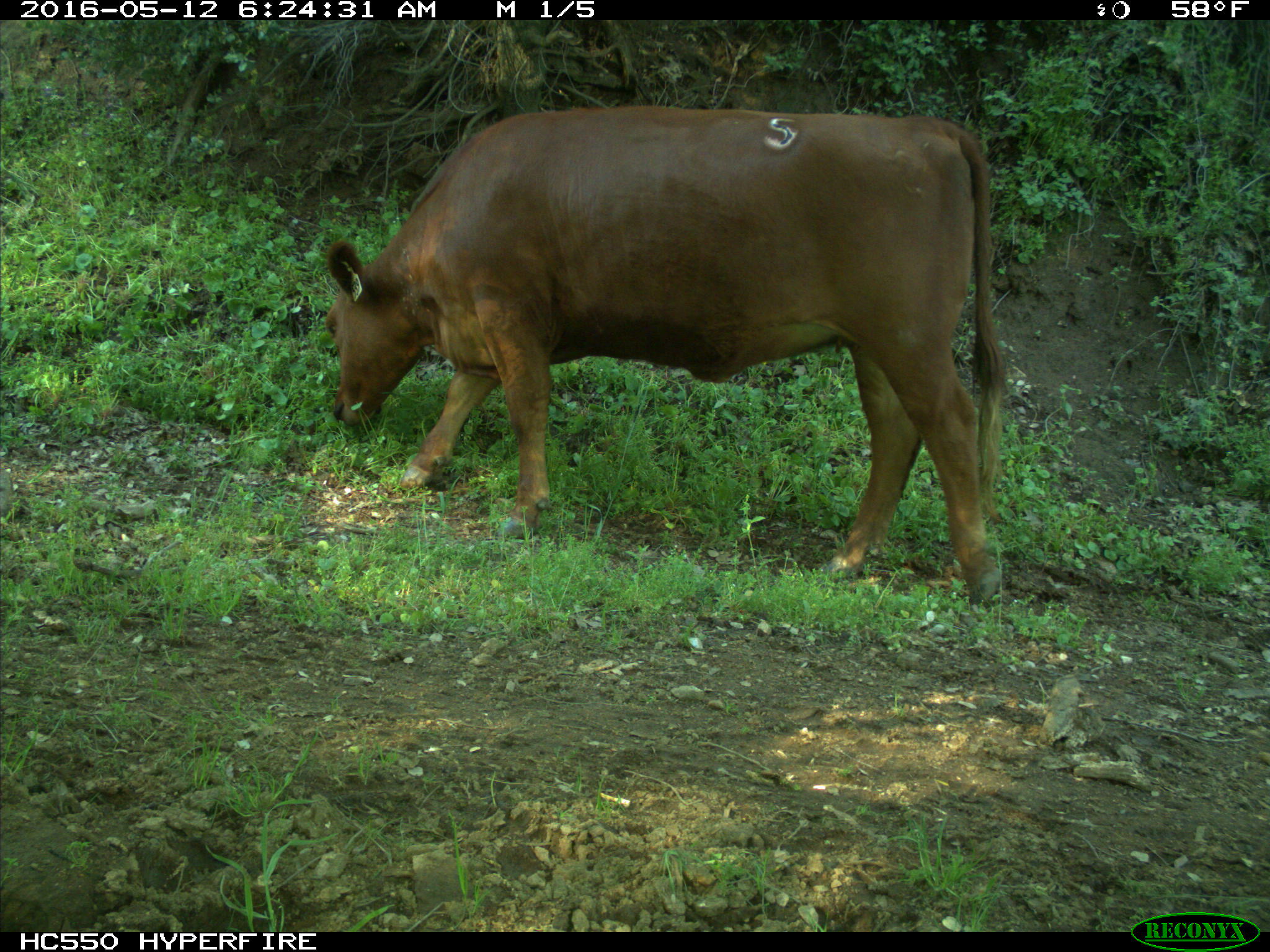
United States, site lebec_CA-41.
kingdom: Animalia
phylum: Chordata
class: Mammalia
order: Artiodactyla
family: Bovidae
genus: Bos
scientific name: Bos taurus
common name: domestic cow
Bos taurus (domestic cow).